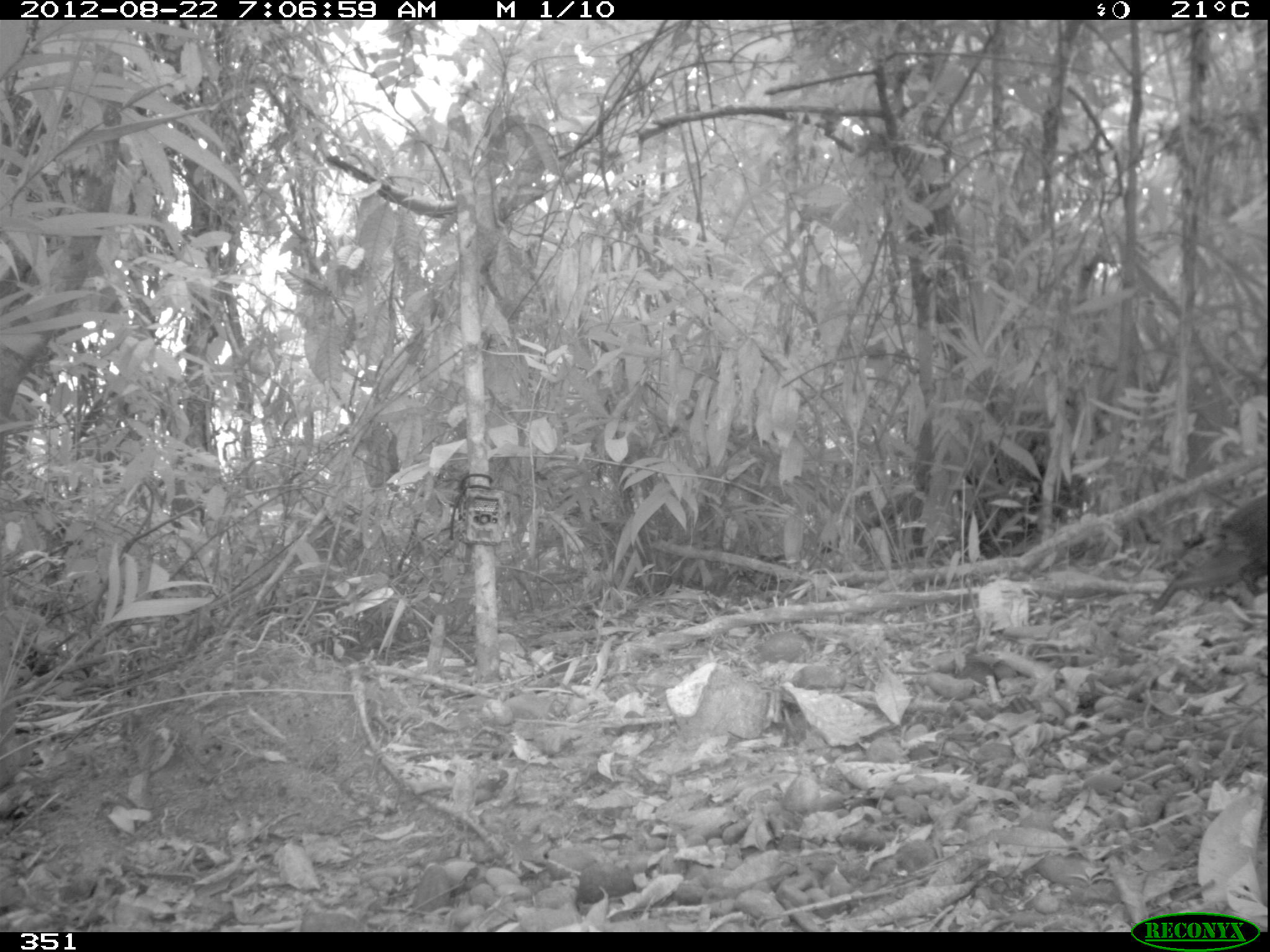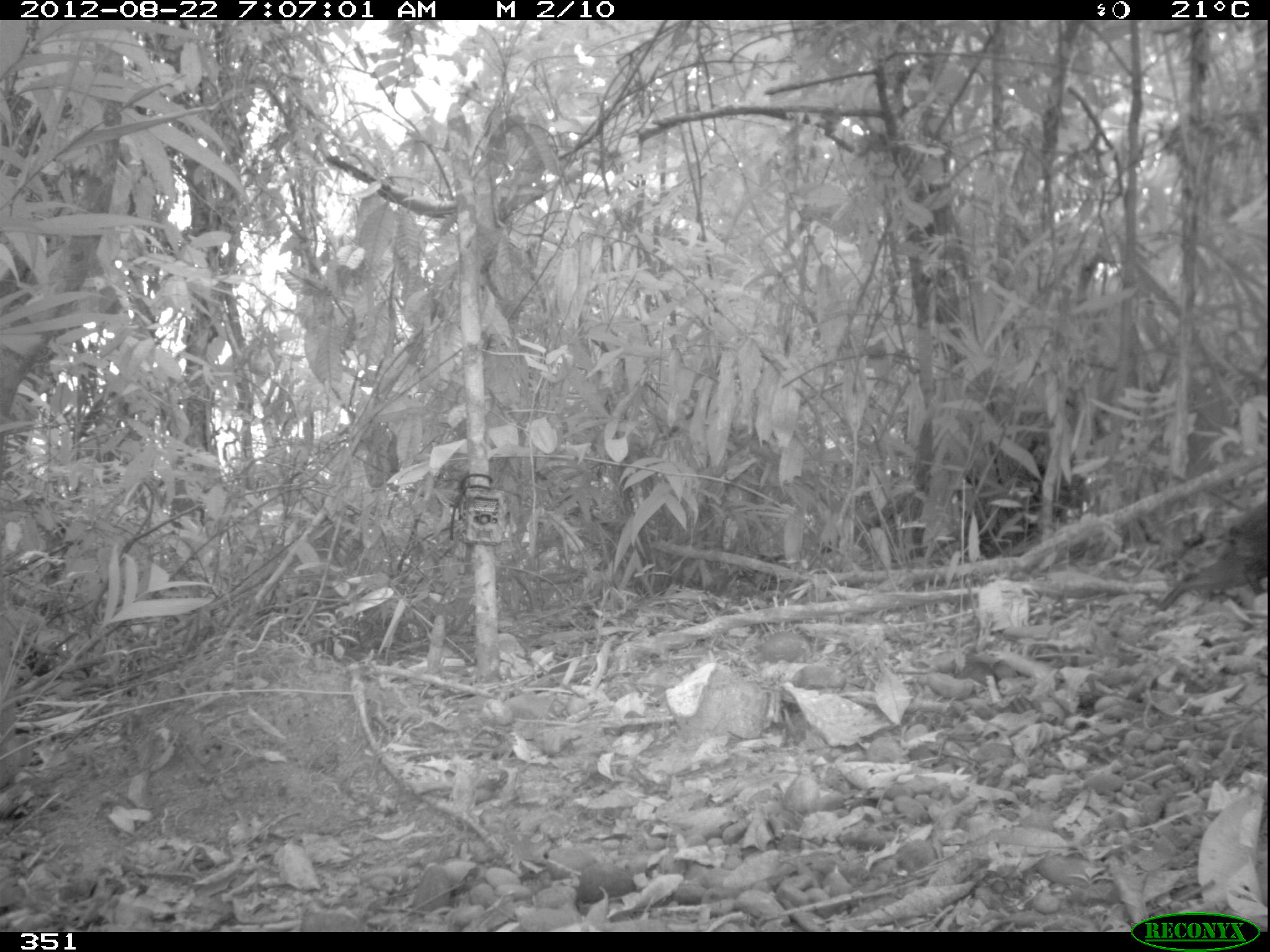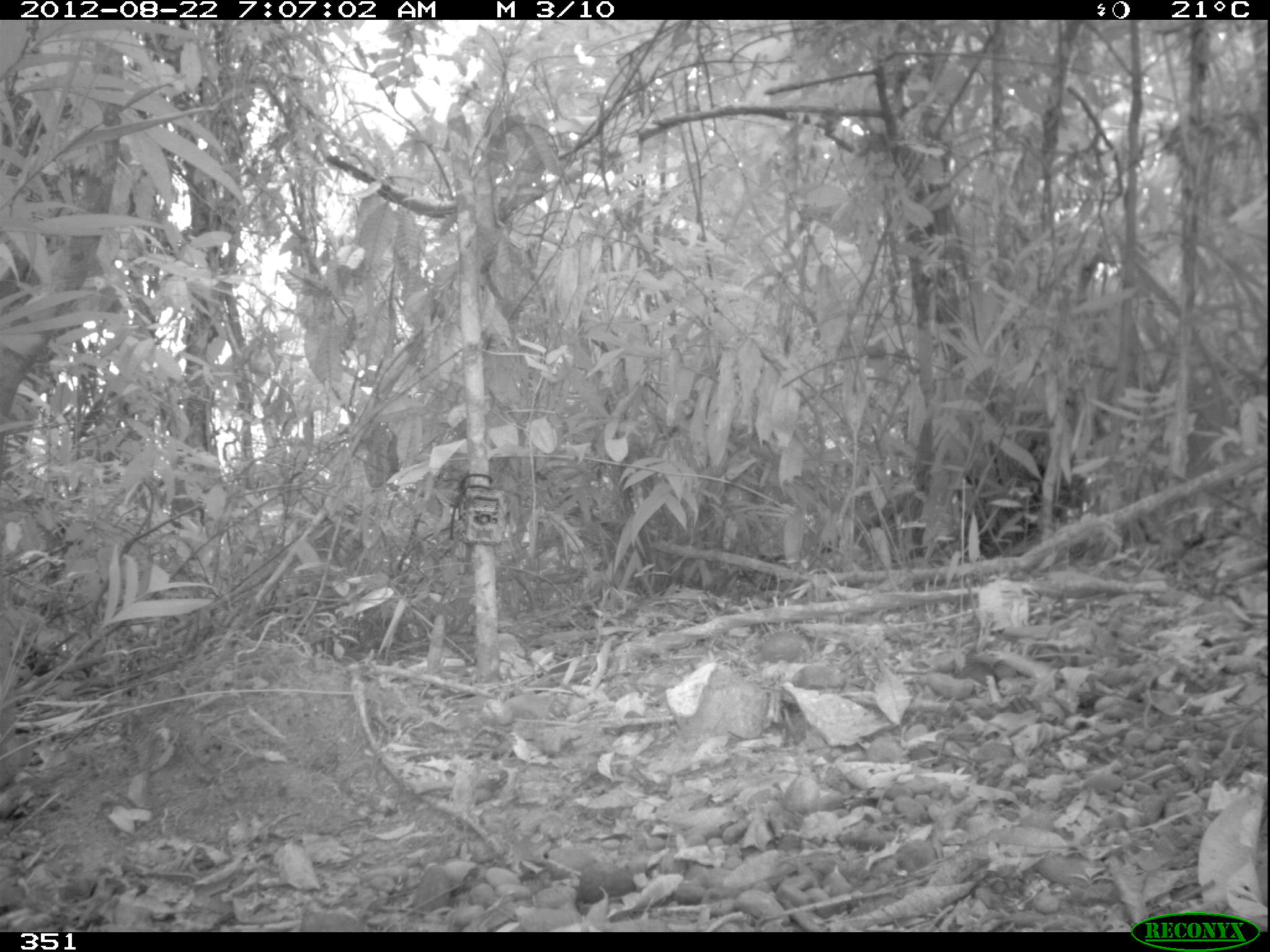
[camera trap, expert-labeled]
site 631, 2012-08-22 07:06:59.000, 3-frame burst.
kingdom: Animalia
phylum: Chordata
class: Mammalia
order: Artiodactyla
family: Tayassuidae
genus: Tayassu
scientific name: Tayassu pecari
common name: white-lipped peccary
Tayassu pecari (white-lipped peccary).